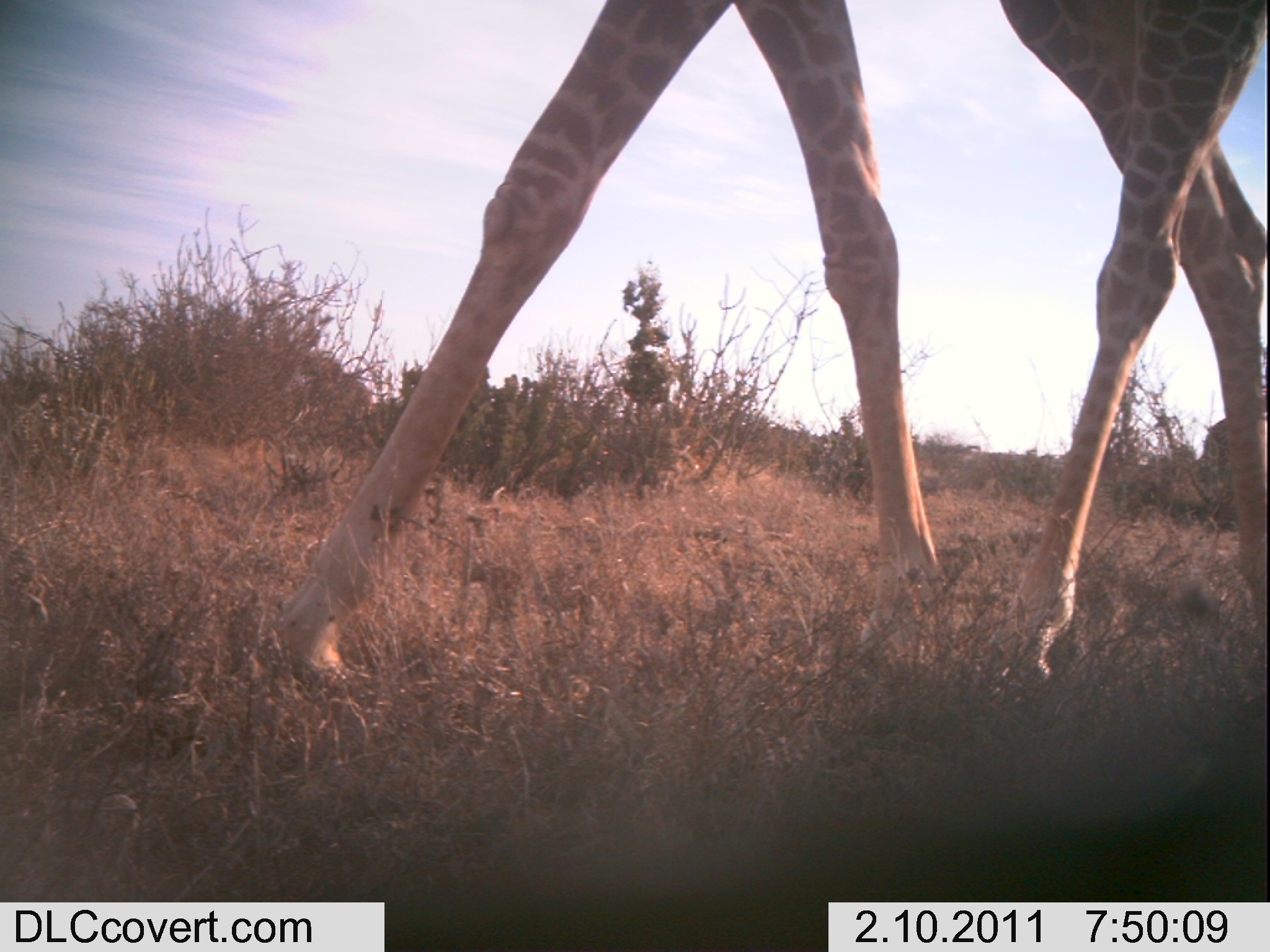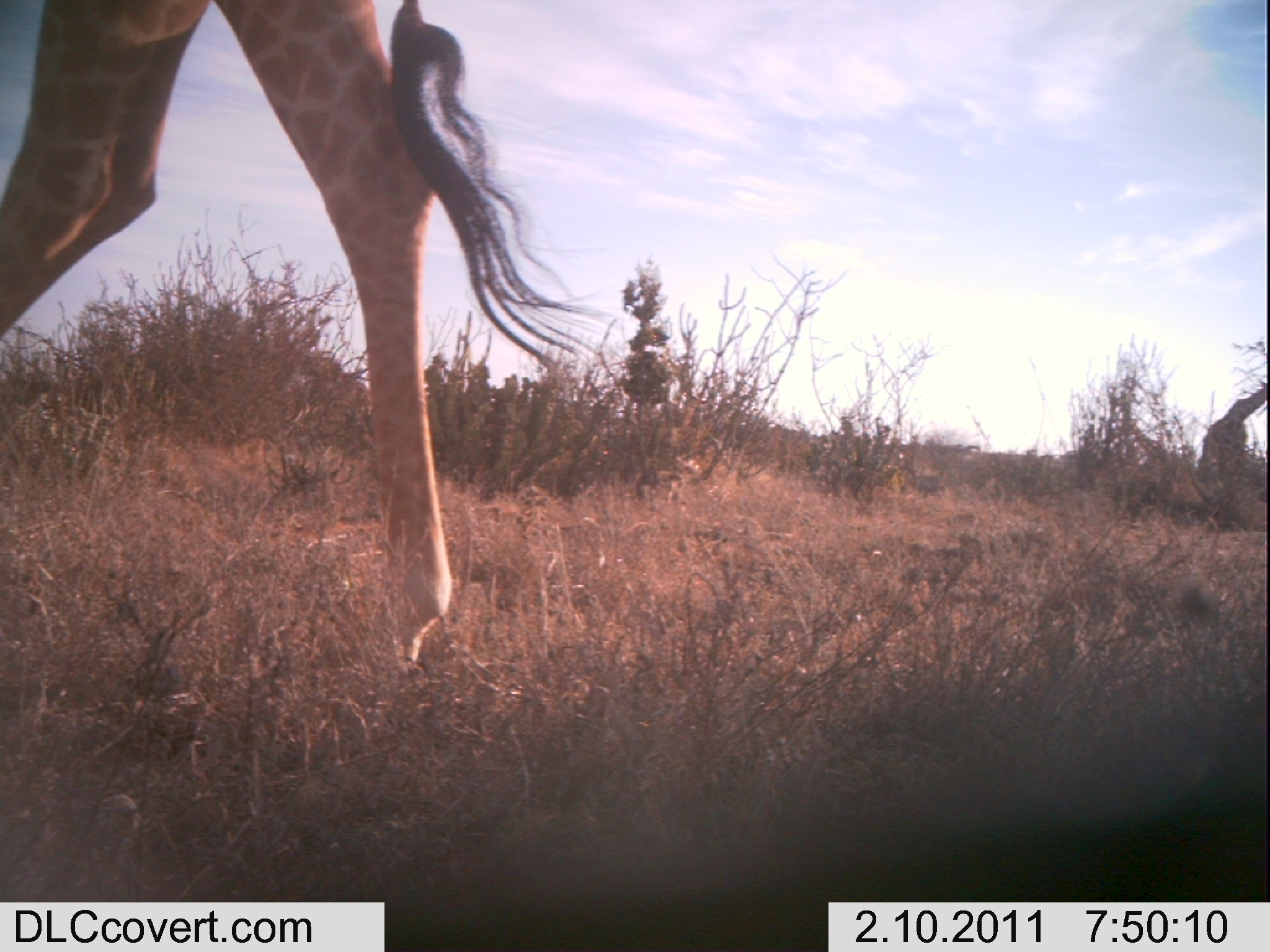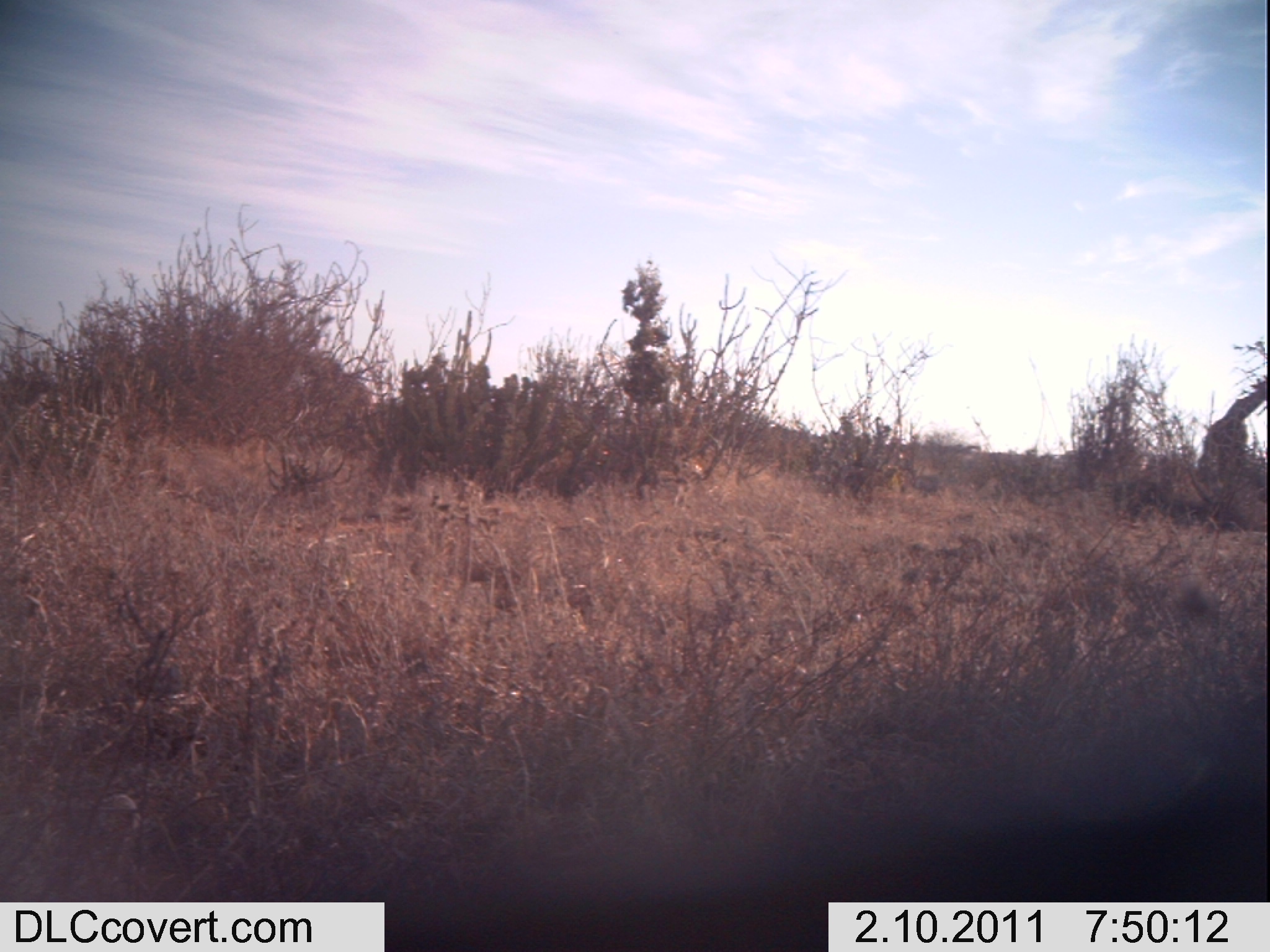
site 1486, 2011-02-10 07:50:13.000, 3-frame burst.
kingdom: Animalia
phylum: Chordata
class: Mammalia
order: Artiodactyla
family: Bovidae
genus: Madoqua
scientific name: Madoqua guentheri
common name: günther's dik-dik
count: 2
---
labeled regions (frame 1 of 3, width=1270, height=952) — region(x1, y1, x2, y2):
madoqua guentheri: region(260, 0, 1270, 690)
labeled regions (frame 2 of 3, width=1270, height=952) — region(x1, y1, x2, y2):
madoqua guentheri: region(1, 0, 571, 673); region(1196, 380, 1267, 498)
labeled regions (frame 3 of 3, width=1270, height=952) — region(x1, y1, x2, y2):
madoqua guentheri: region(1194, 380, 1266, 476)